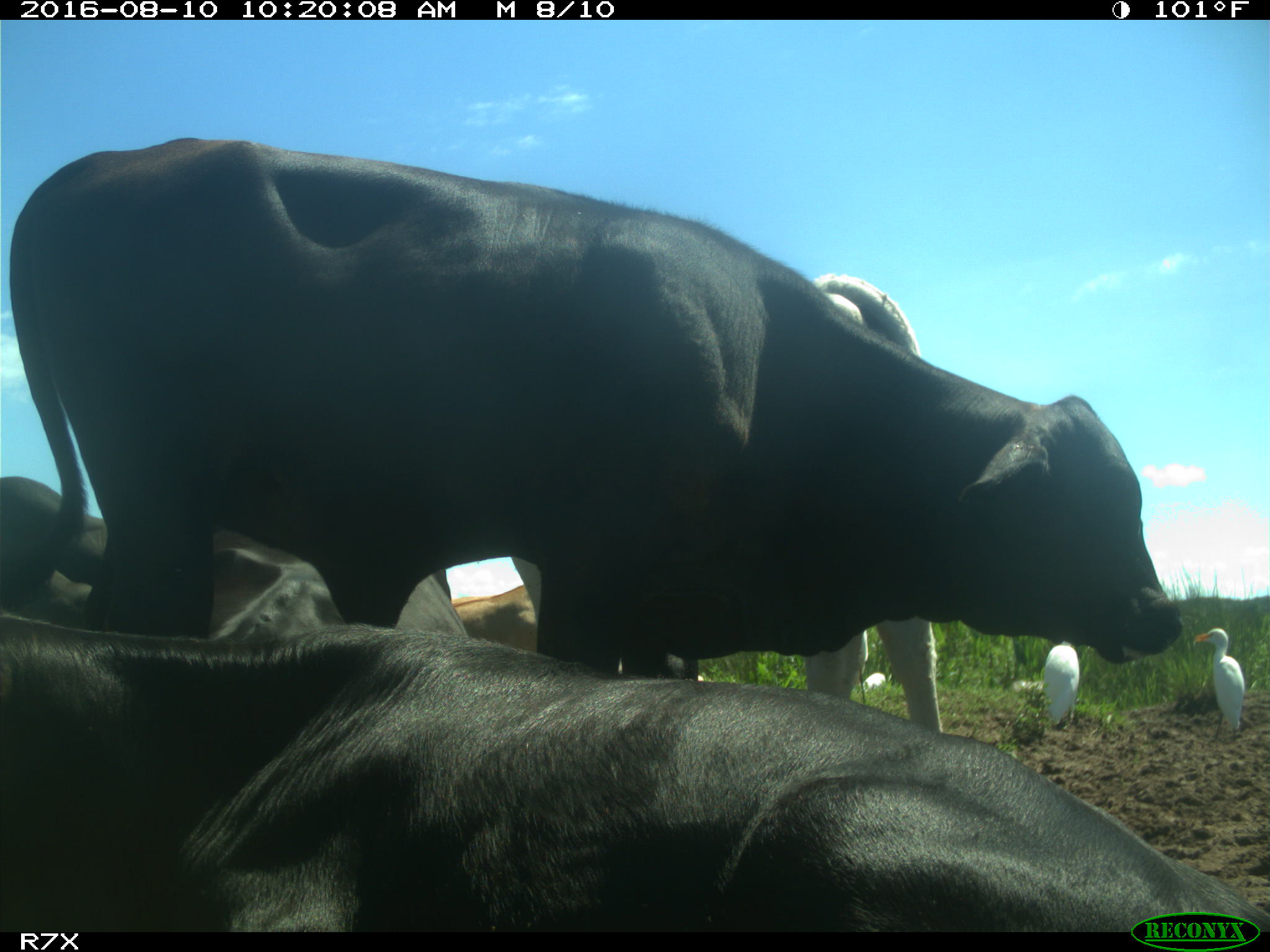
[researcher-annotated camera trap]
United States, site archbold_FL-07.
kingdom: Animalia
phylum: Chordata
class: Mammalia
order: Artiodactyla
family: Bovidae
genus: Bos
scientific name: Bos taurus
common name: domestic cow